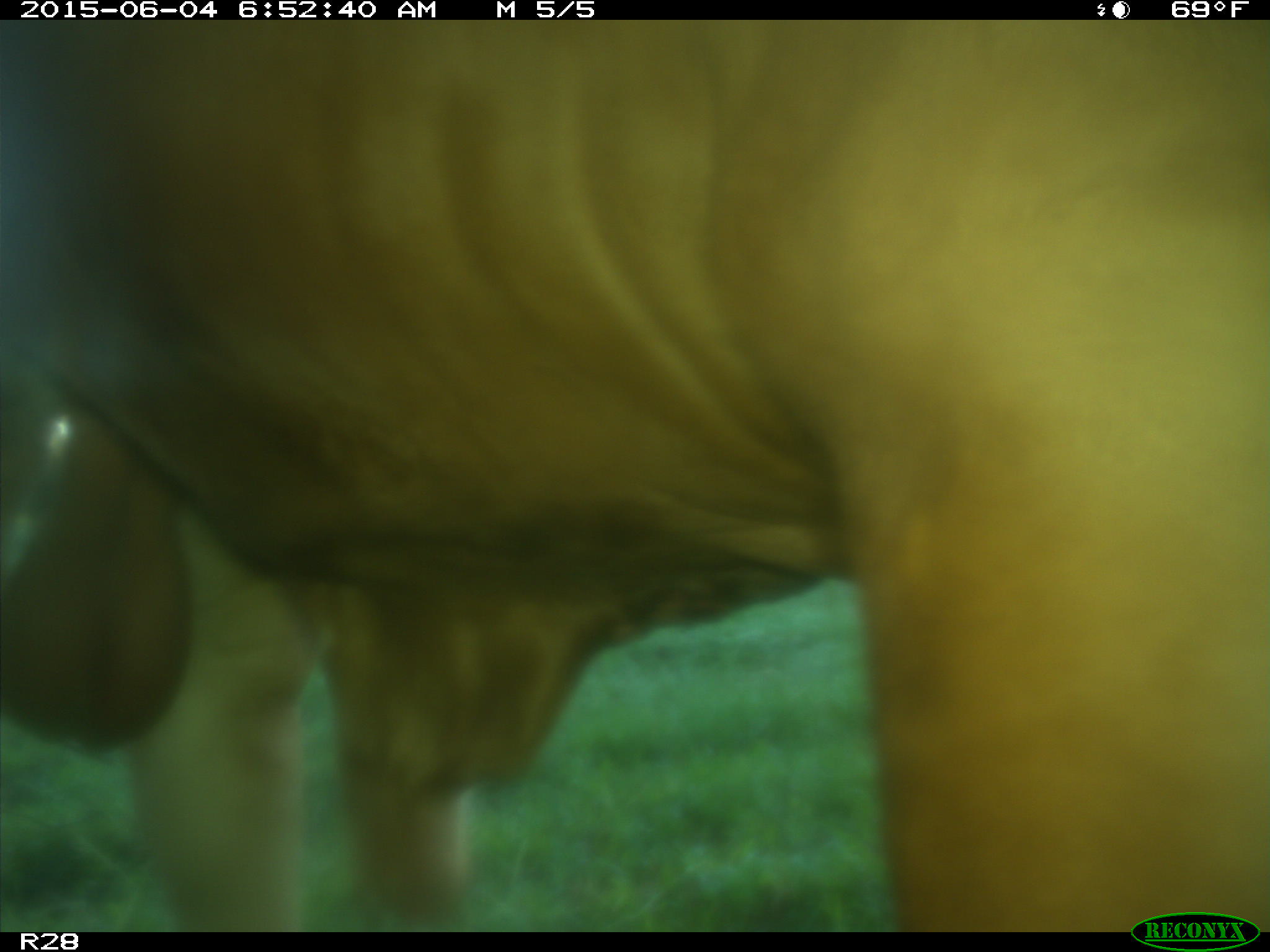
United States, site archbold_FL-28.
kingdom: Animalia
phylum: Chordata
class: Mammalia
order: Artiodactyla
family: Bovidae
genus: Bos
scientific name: Bos taurus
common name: domestic cow